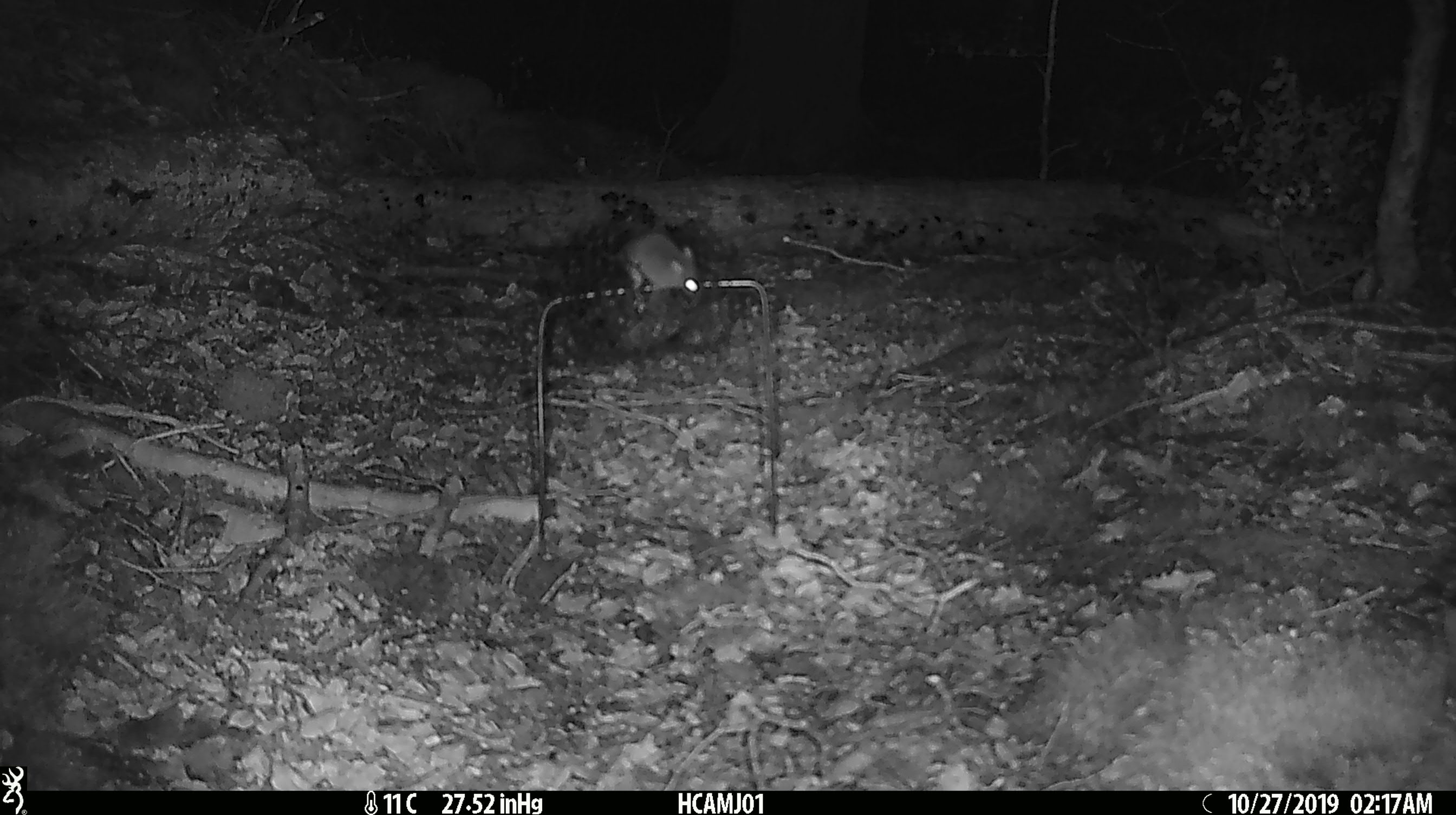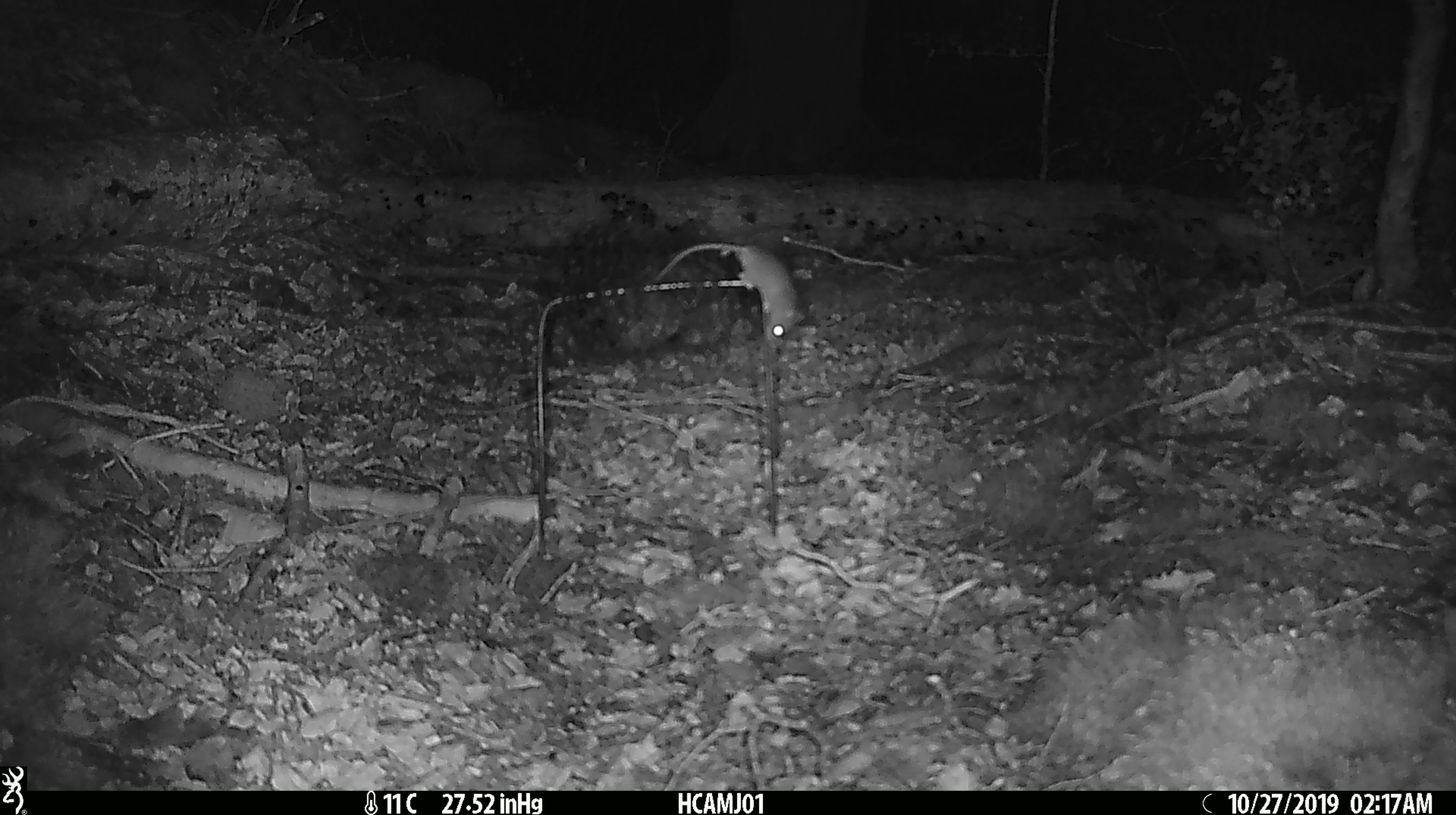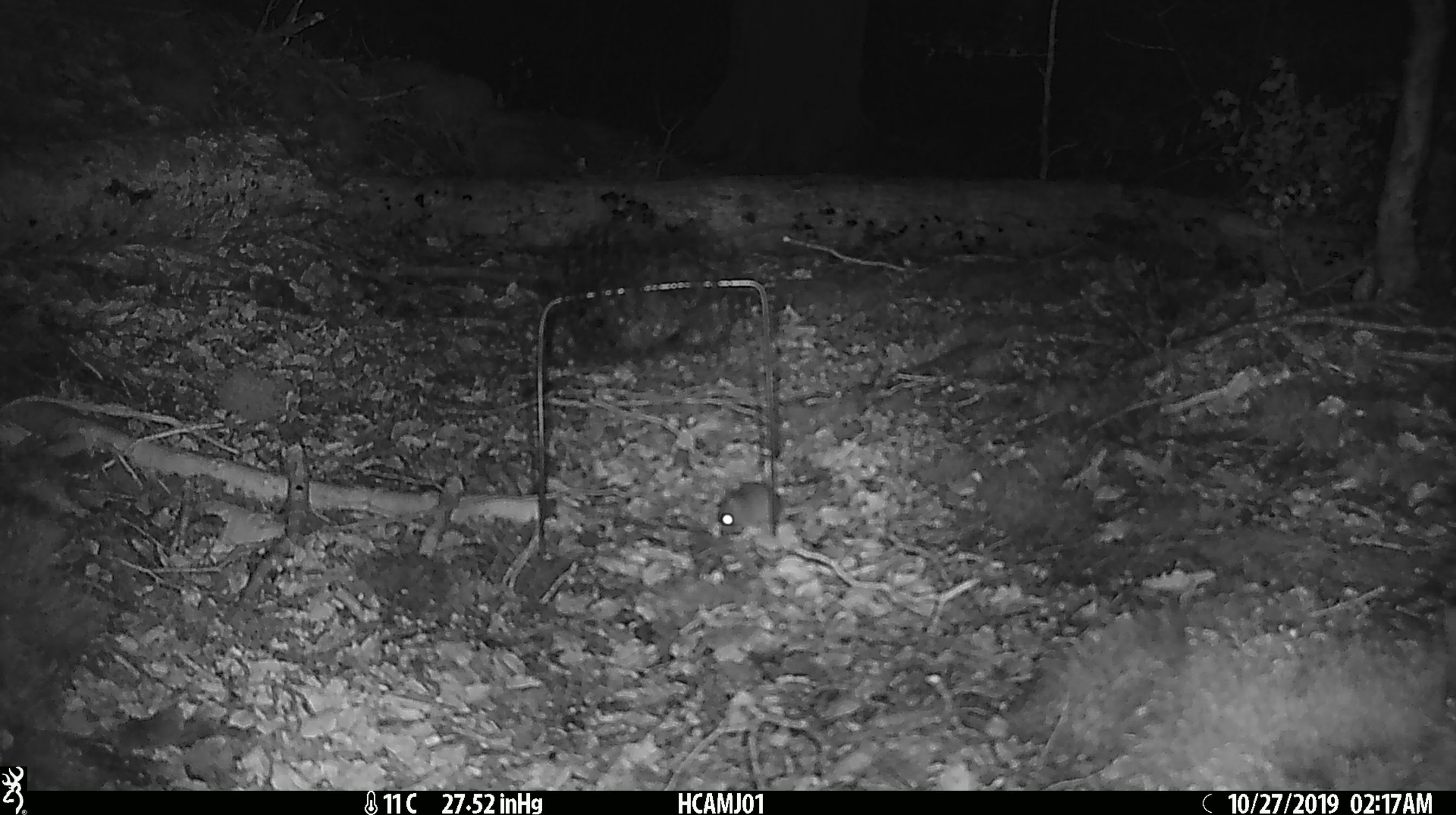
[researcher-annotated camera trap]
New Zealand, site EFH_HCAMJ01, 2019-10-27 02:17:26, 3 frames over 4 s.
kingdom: Animalia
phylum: Chordata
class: Mammalia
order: Rodentia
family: Muridae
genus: Mus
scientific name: Mus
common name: mouse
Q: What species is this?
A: Mouse (Mus).